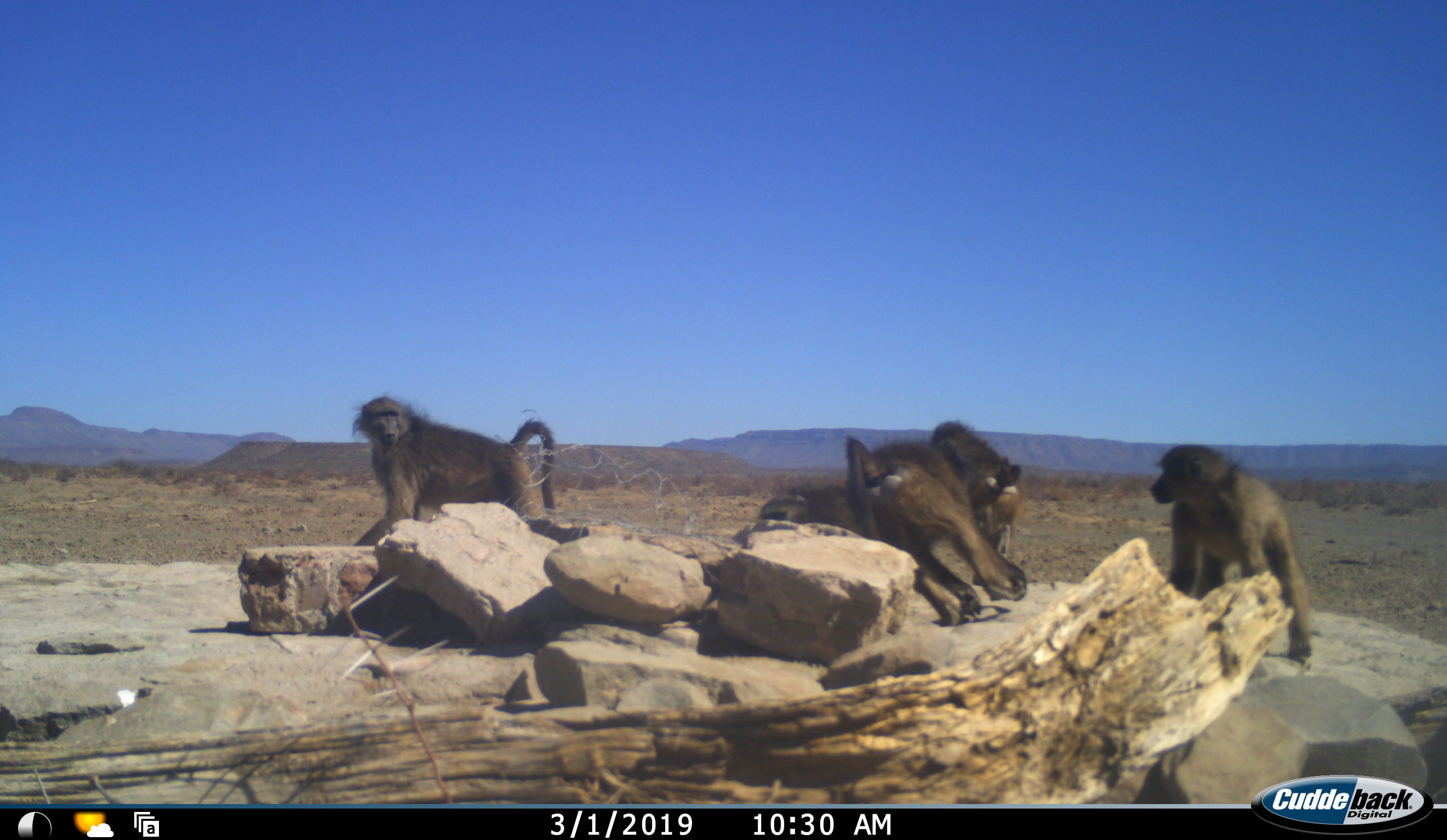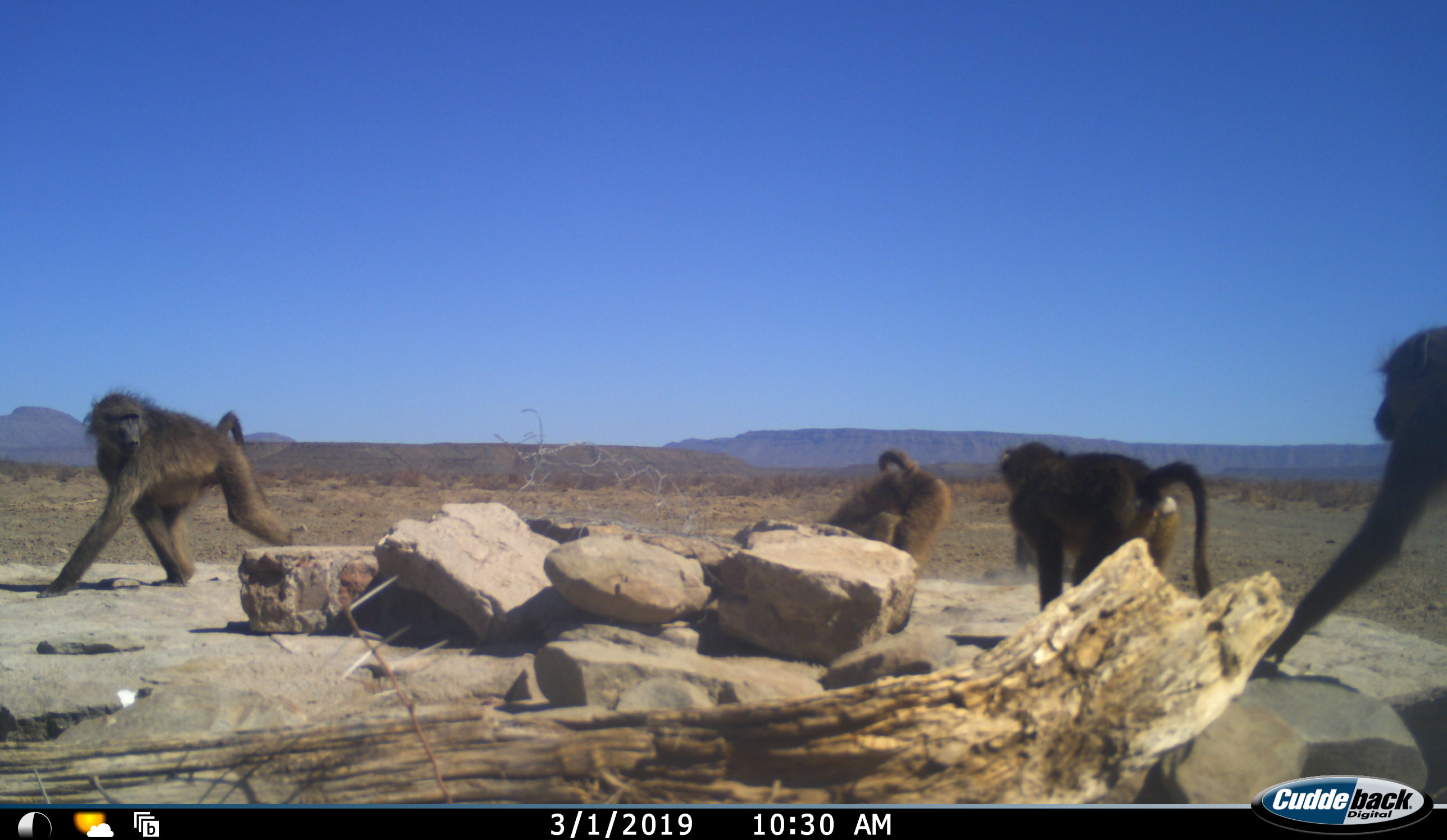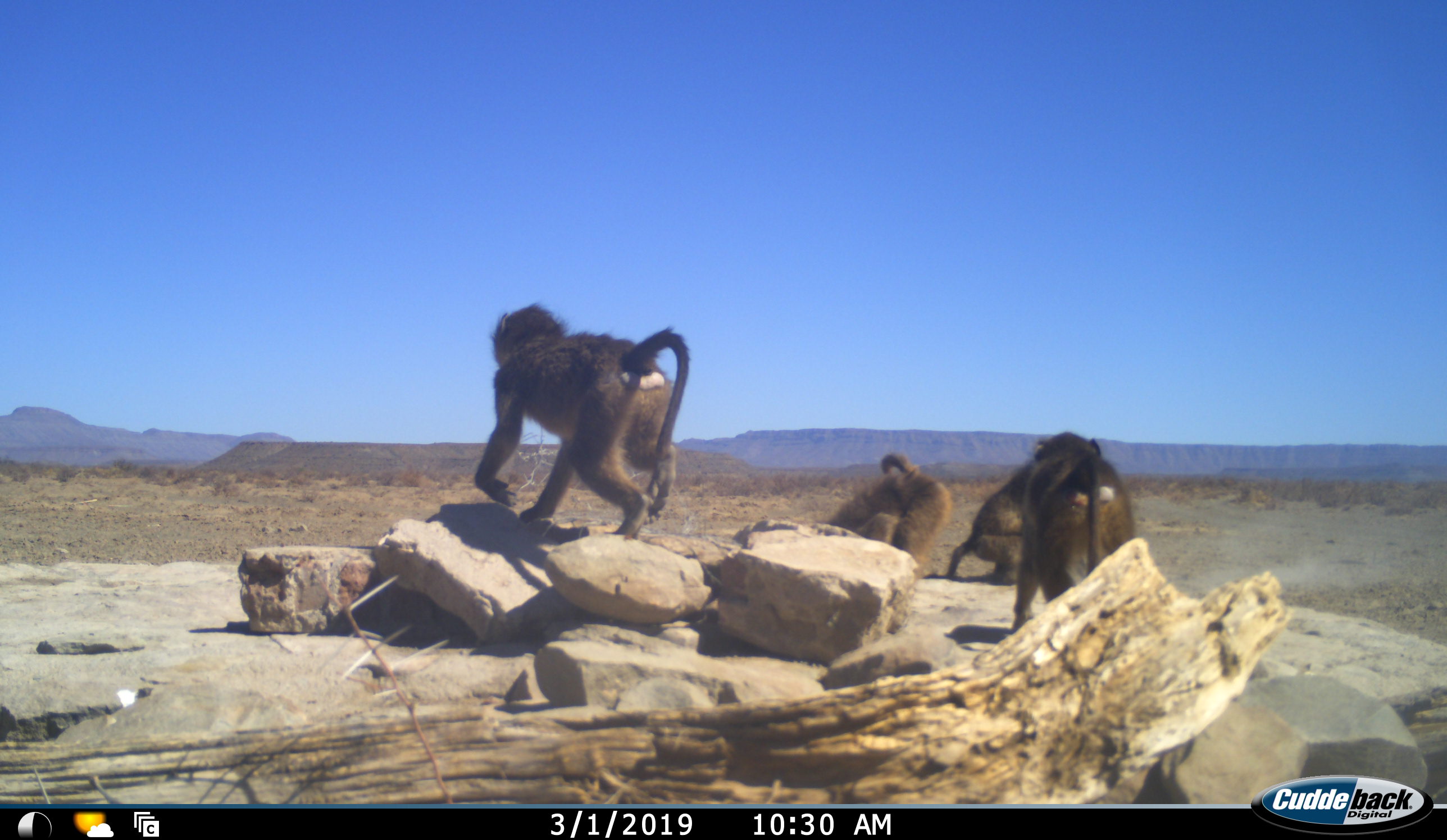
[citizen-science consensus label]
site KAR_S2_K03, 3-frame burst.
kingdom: Animalia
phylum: Chordata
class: Mammalia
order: Primates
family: Cercopithecidae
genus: Papio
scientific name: Papio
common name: baboon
Baboon (Papio), count 5. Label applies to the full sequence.